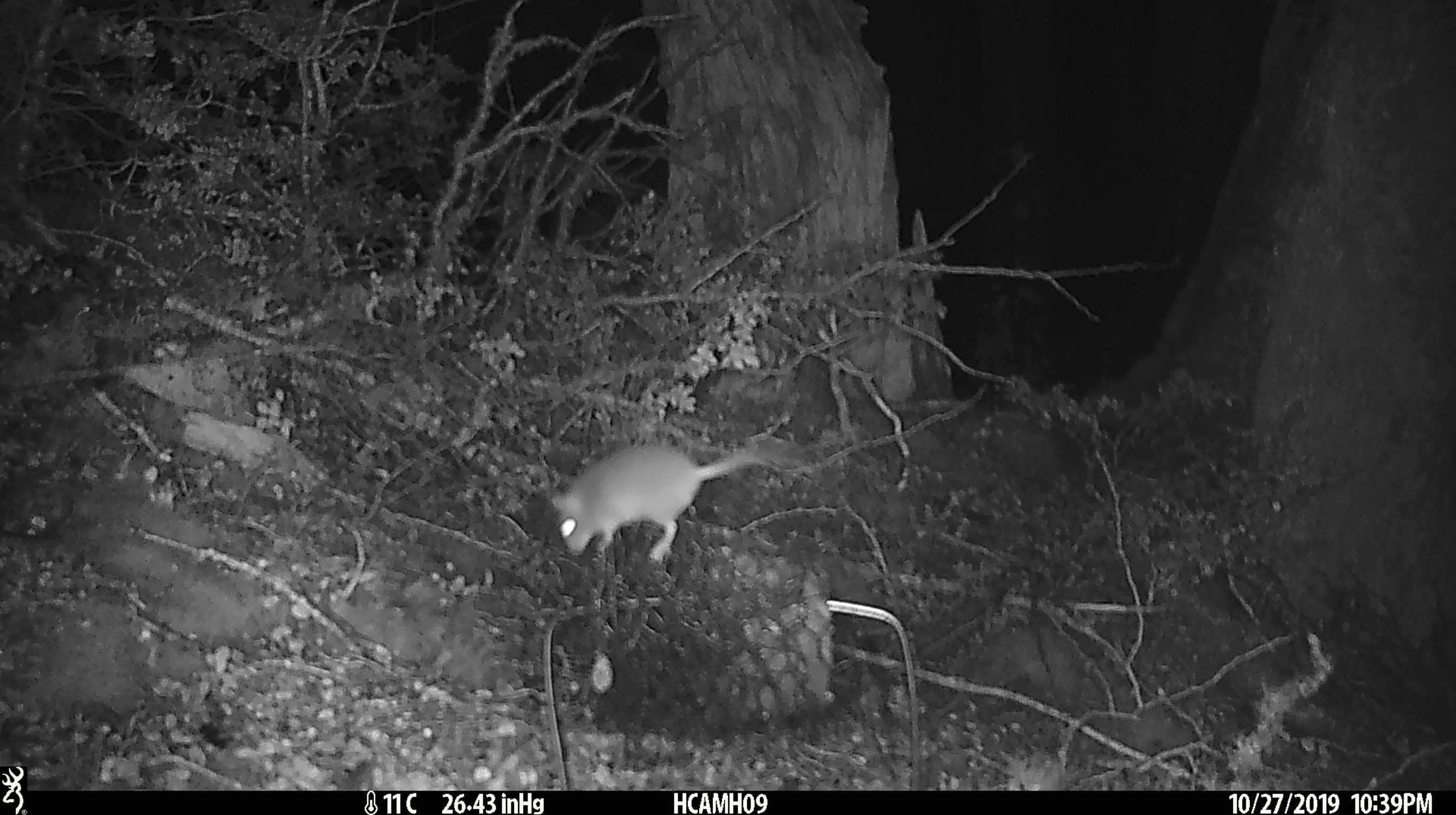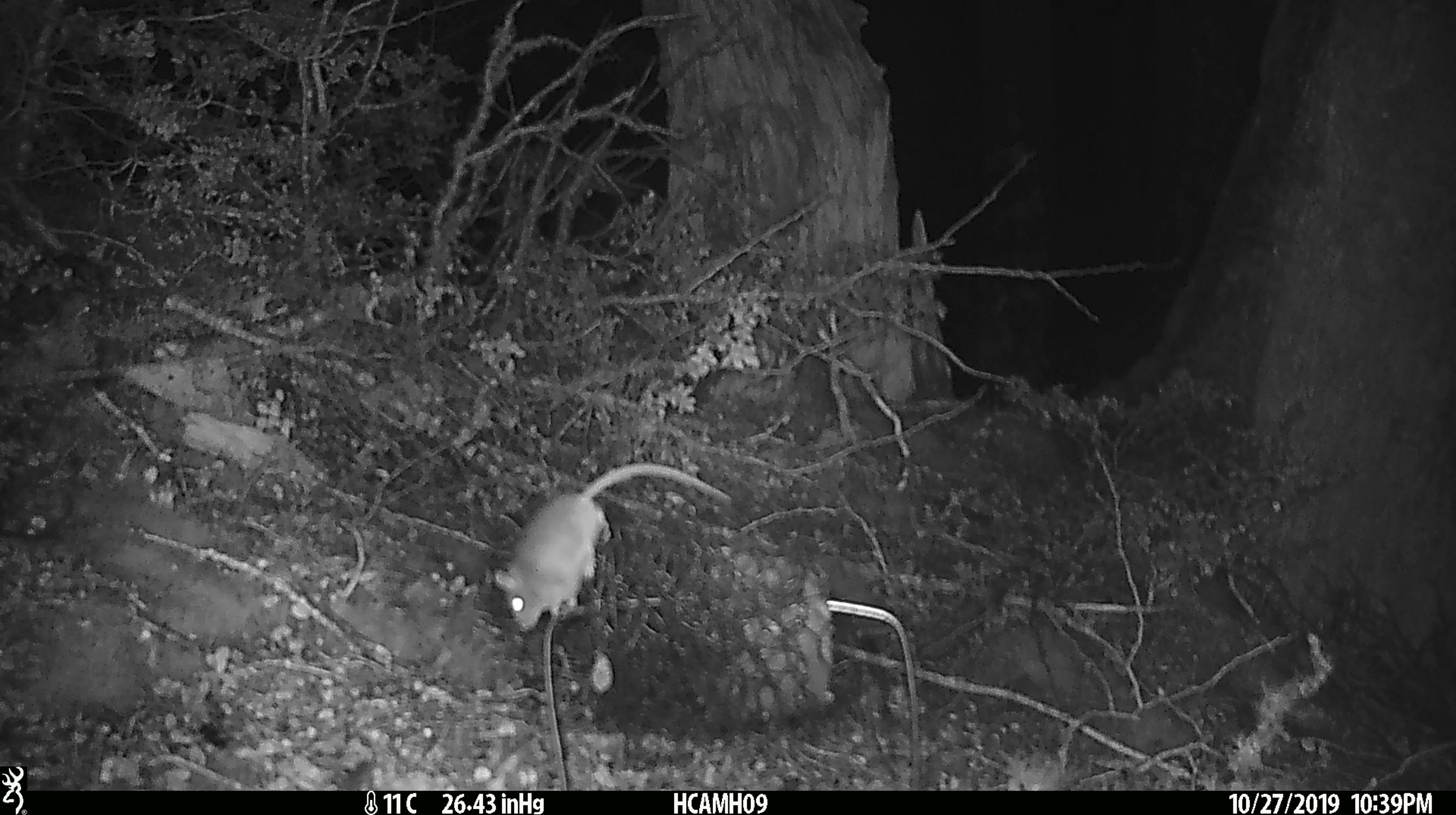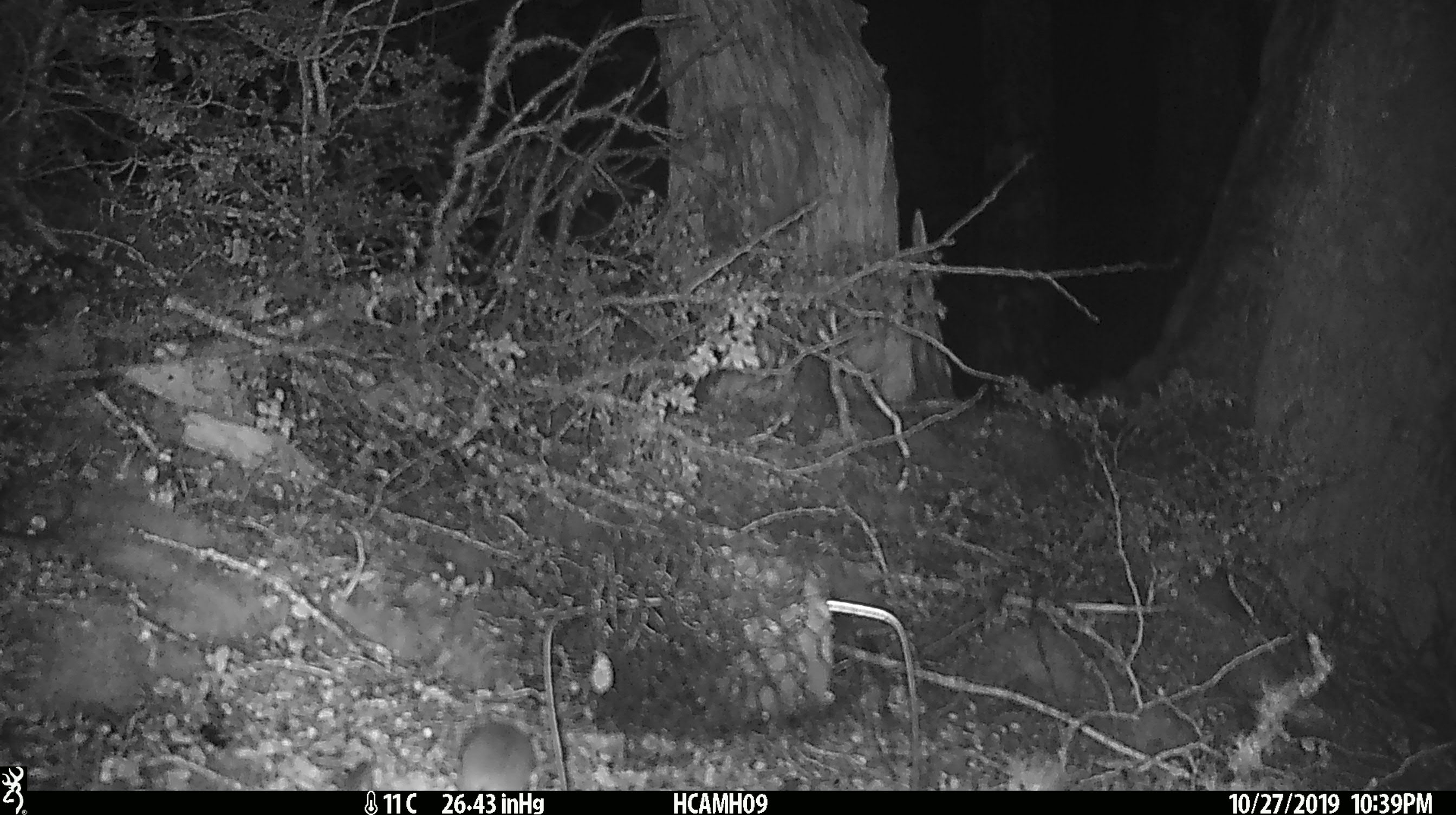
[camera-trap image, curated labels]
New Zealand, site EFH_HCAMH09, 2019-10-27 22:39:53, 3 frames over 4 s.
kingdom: Animalia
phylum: Chordata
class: Mammalia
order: Rodentia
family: Muridae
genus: Mus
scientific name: Mus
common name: mouse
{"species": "mouse (Mus)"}